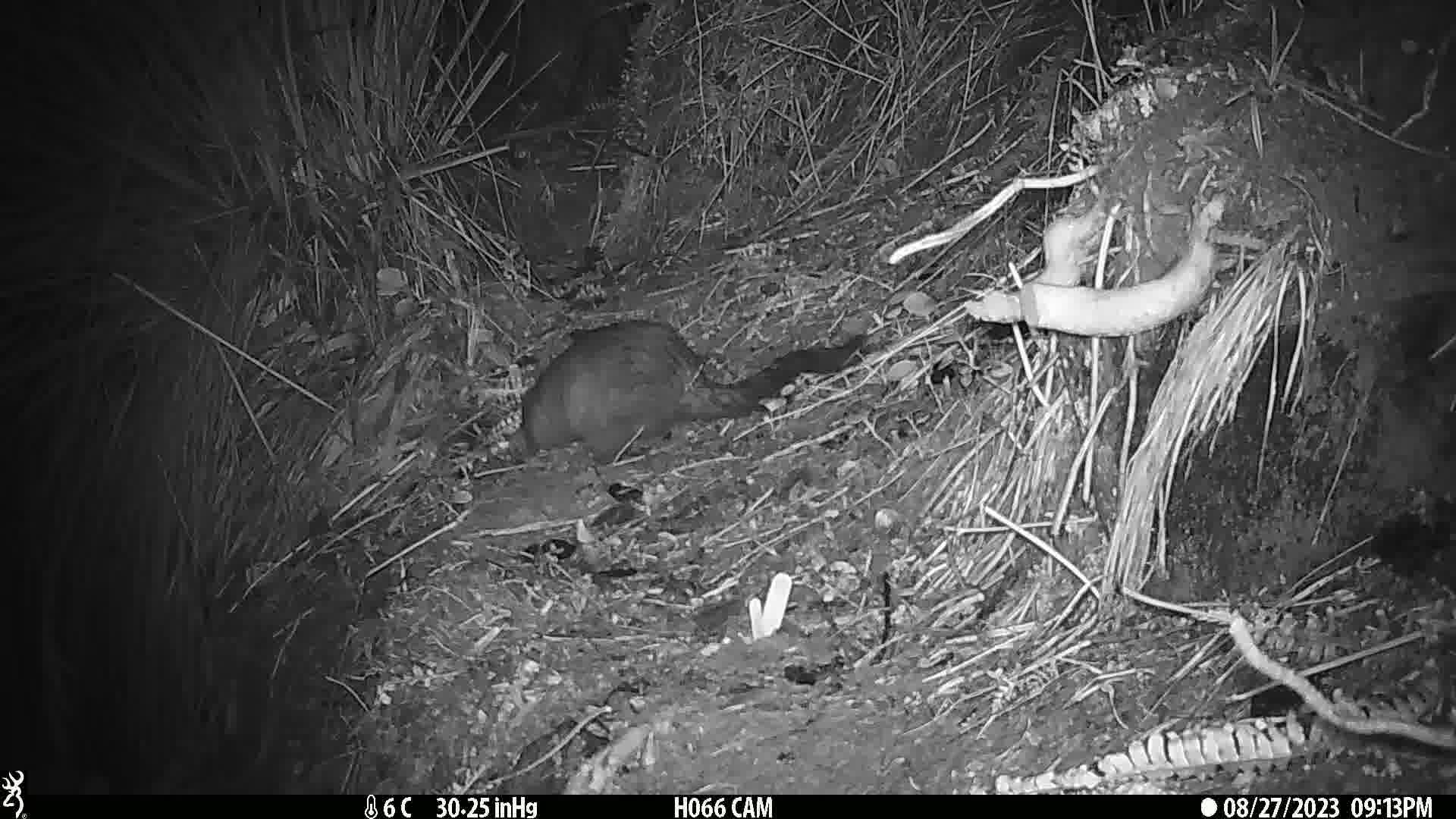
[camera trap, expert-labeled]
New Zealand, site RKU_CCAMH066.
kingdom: Animalia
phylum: Chordata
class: Mammalia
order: Diprotodontia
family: Phalangeridae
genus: Trichosurus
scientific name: Trichosurus vulpecula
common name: common brushtail possum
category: possum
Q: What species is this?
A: Possum (common brushtail possum) (Trichosurus vulpecula).